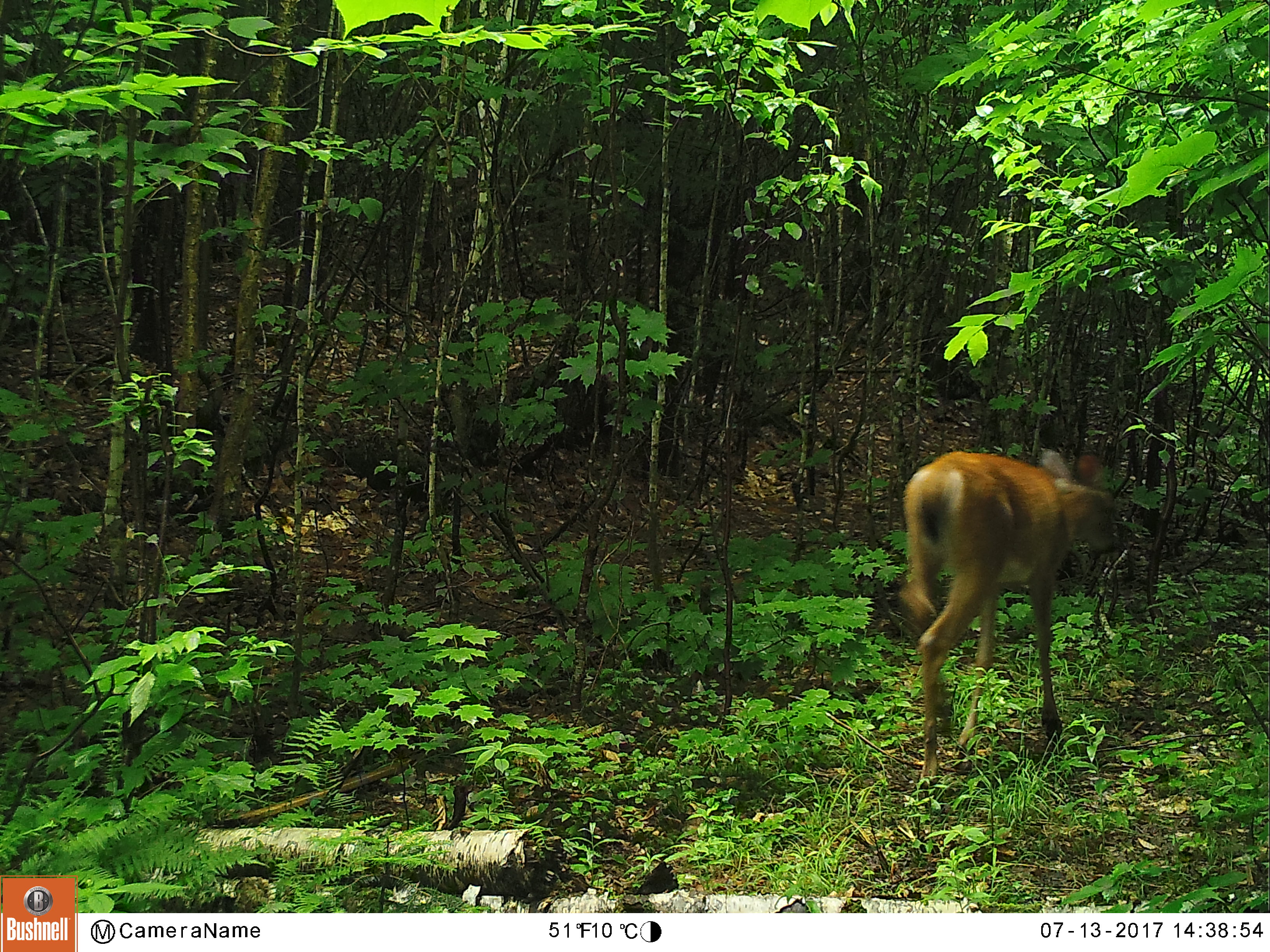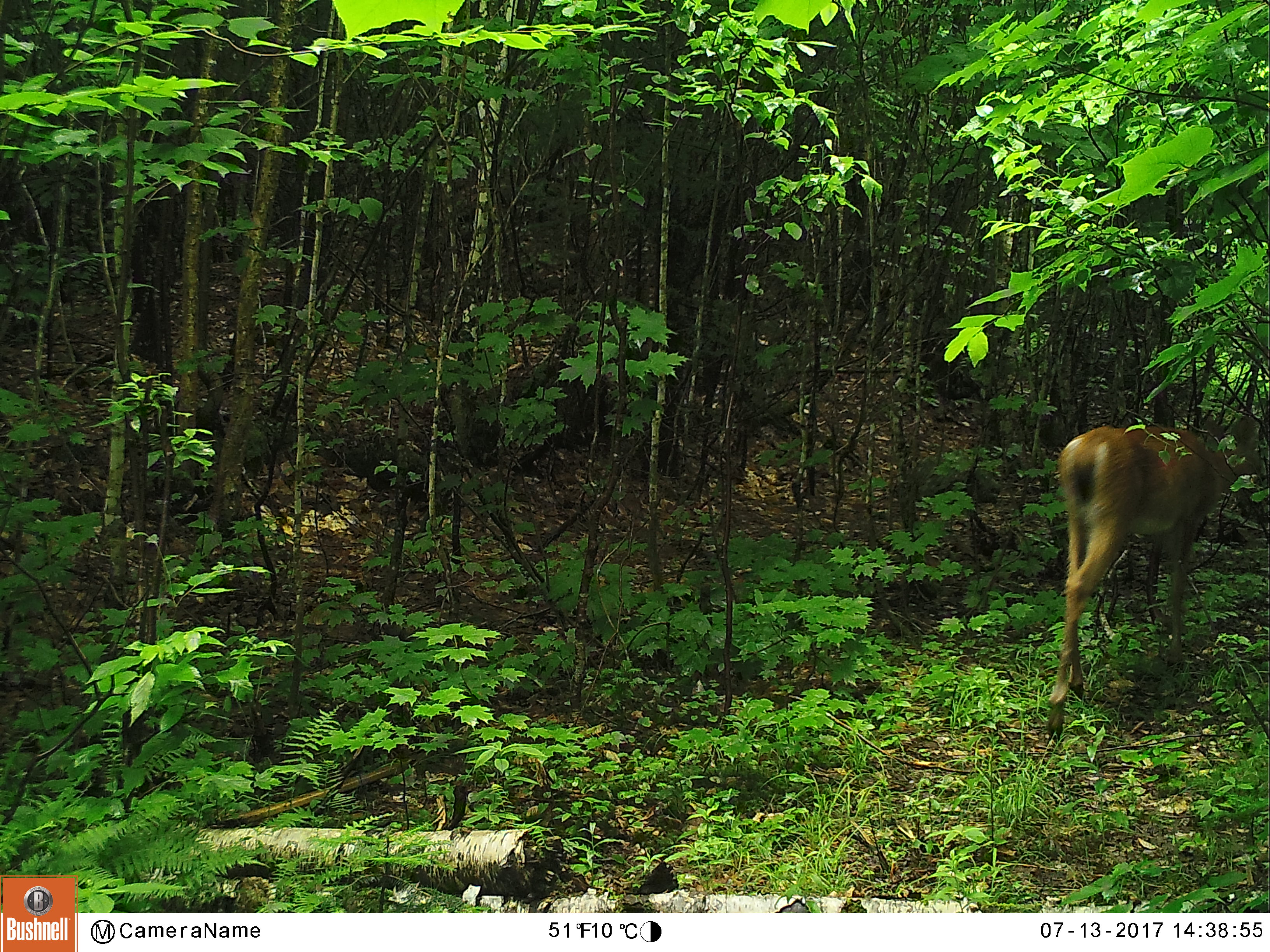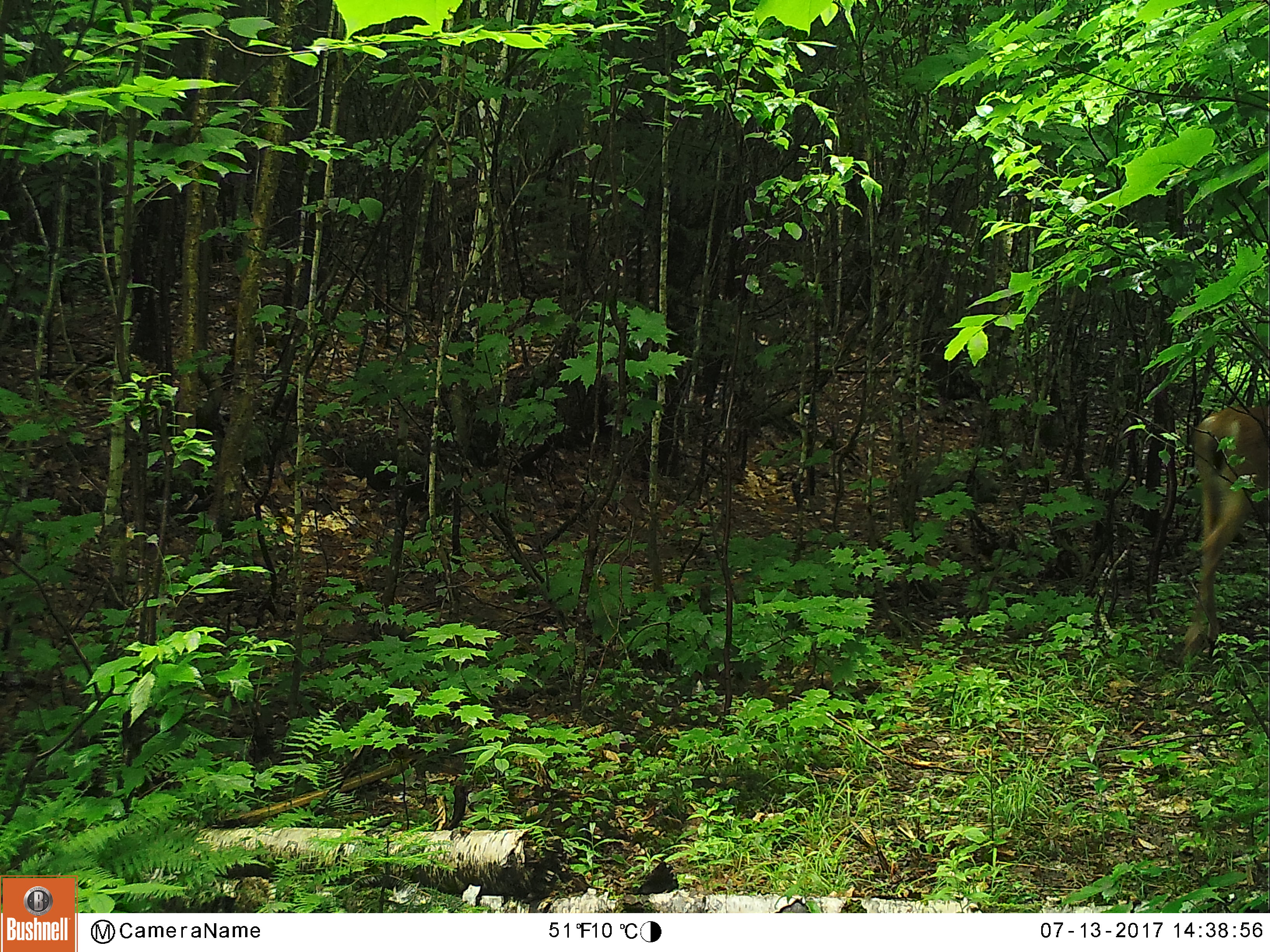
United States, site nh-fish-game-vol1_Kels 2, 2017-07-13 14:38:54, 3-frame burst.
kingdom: Animalia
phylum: Chordata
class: Mammalia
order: Artiodactyla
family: Cervidae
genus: Odocoileus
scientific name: Odocoileus virginianus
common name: white-tailed deer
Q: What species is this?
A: White-tailed deer (Odocoileus virginianus).